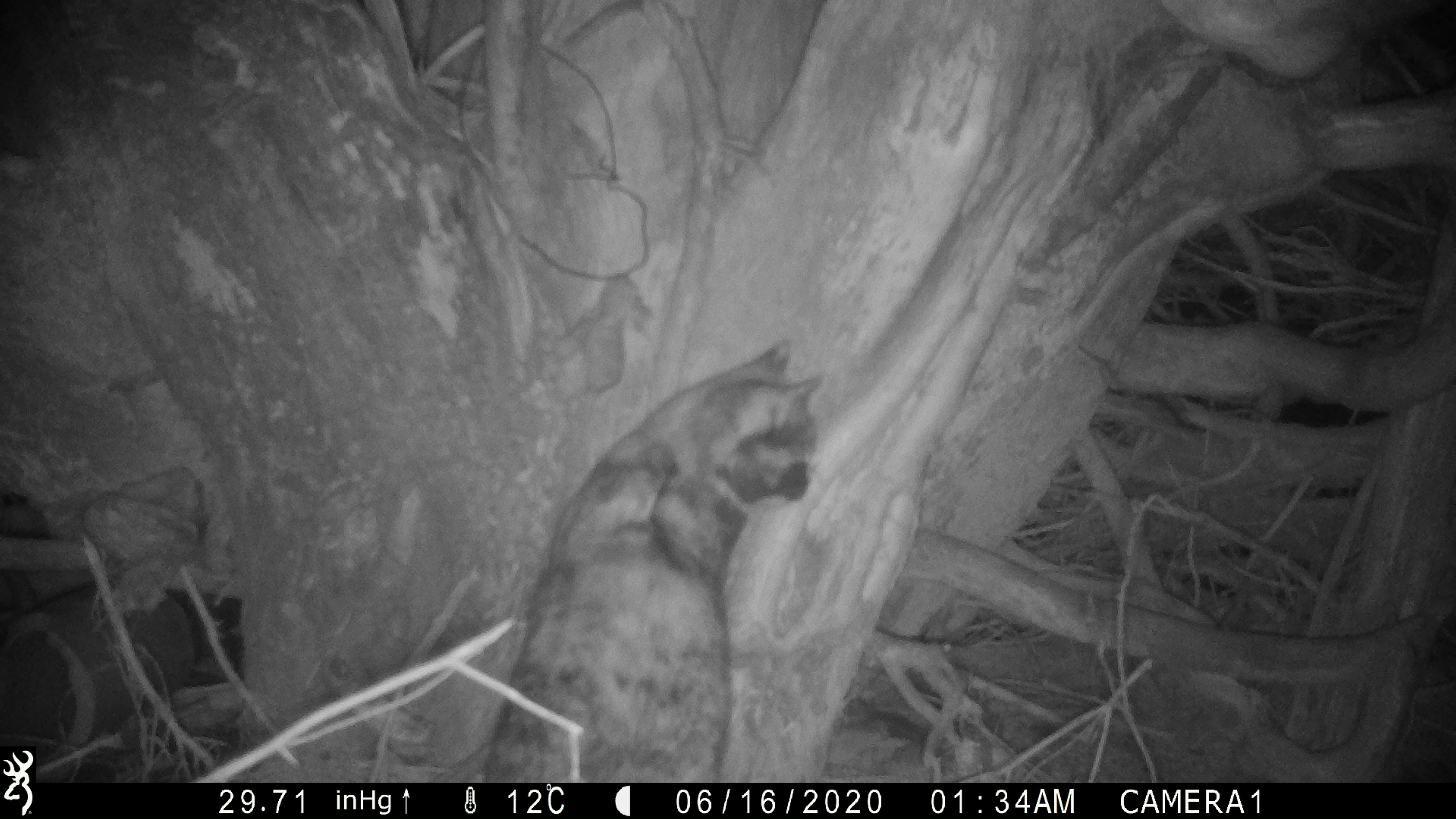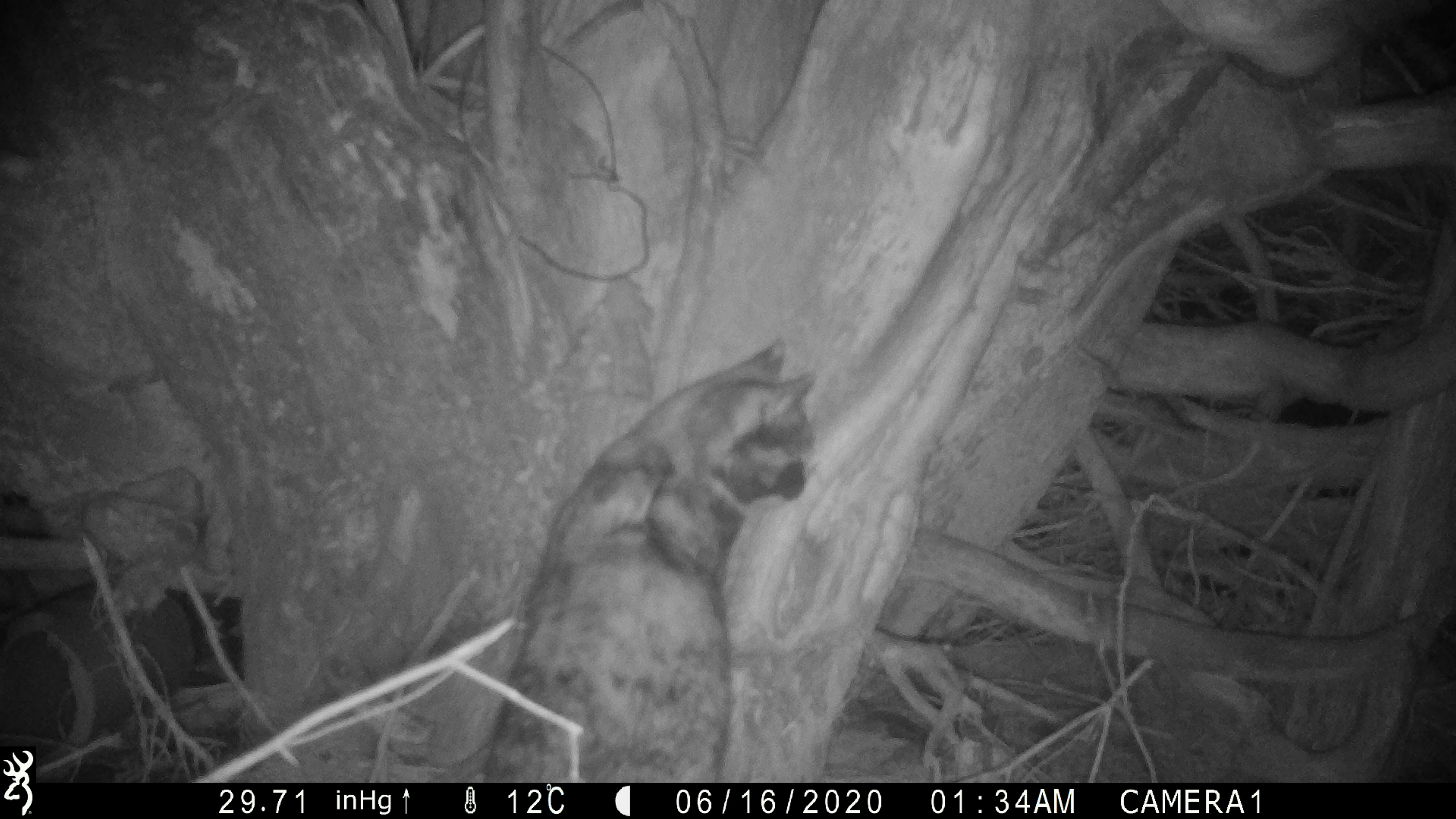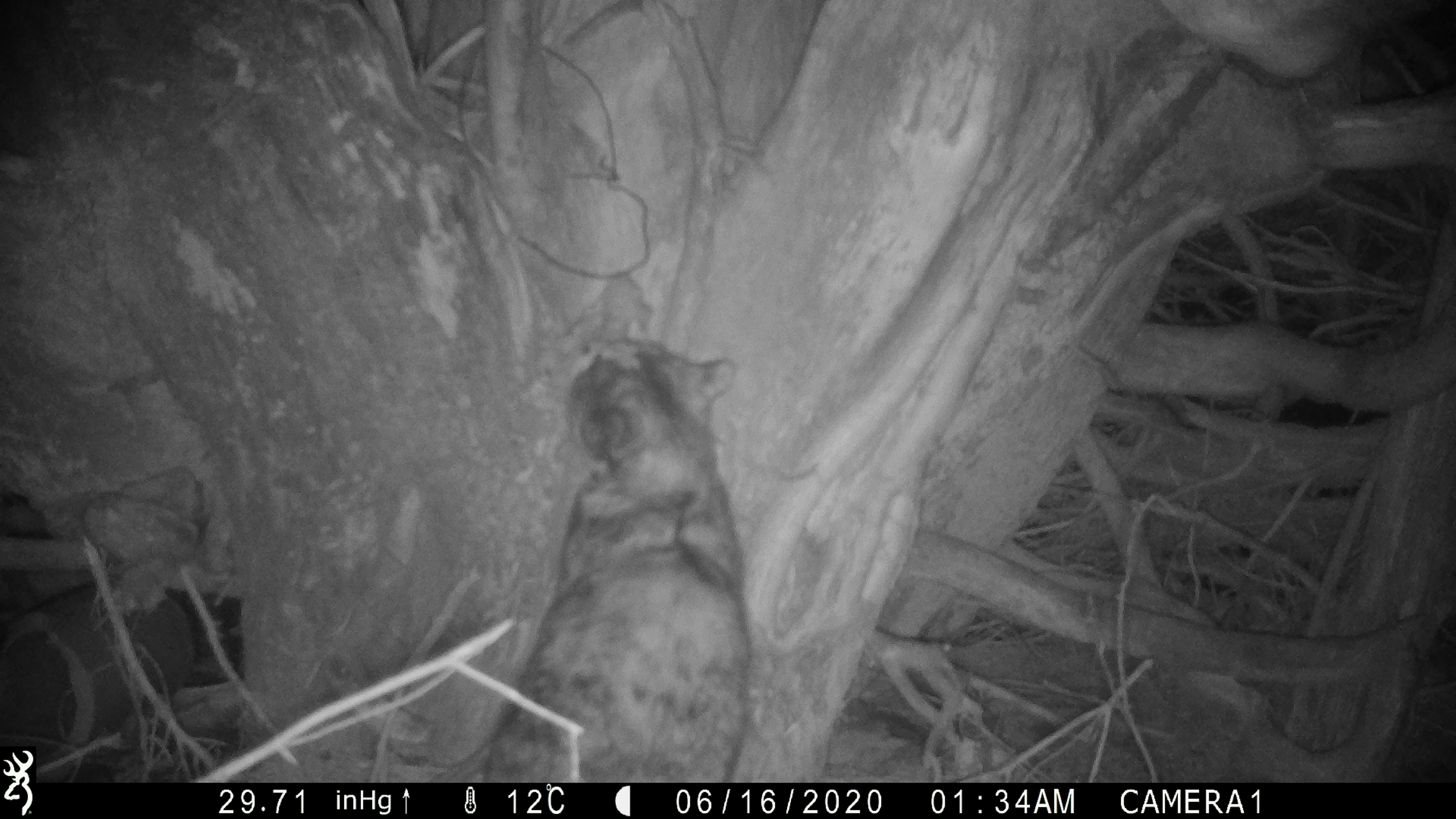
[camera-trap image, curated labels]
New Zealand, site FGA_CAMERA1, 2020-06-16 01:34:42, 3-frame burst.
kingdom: Animalia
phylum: Chordata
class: Mammalia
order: Carnivora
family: Felidae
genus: Felis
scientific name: Felis catus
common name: domestic cat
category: cat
Cat (domestic cat) (Felis catus).